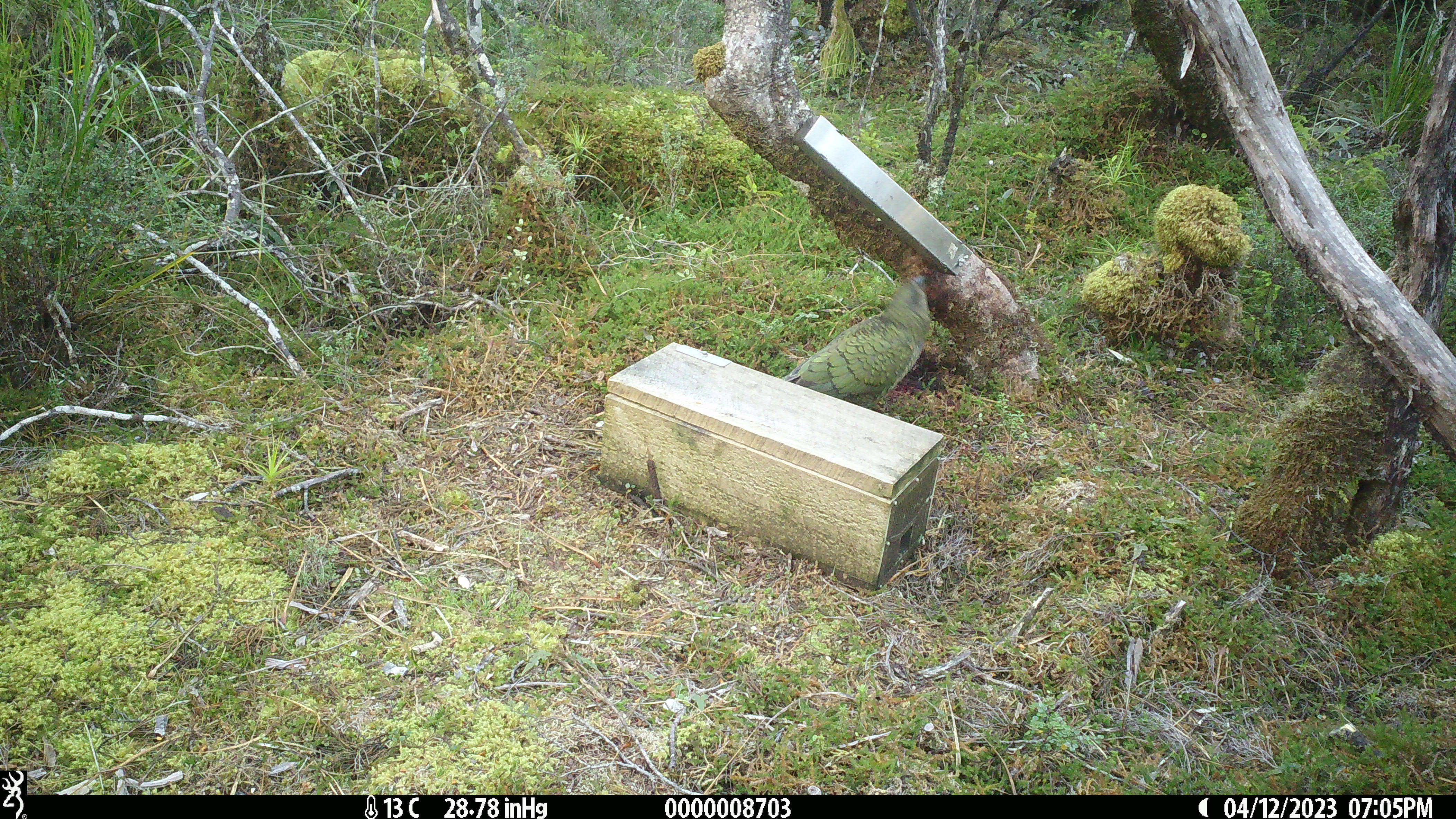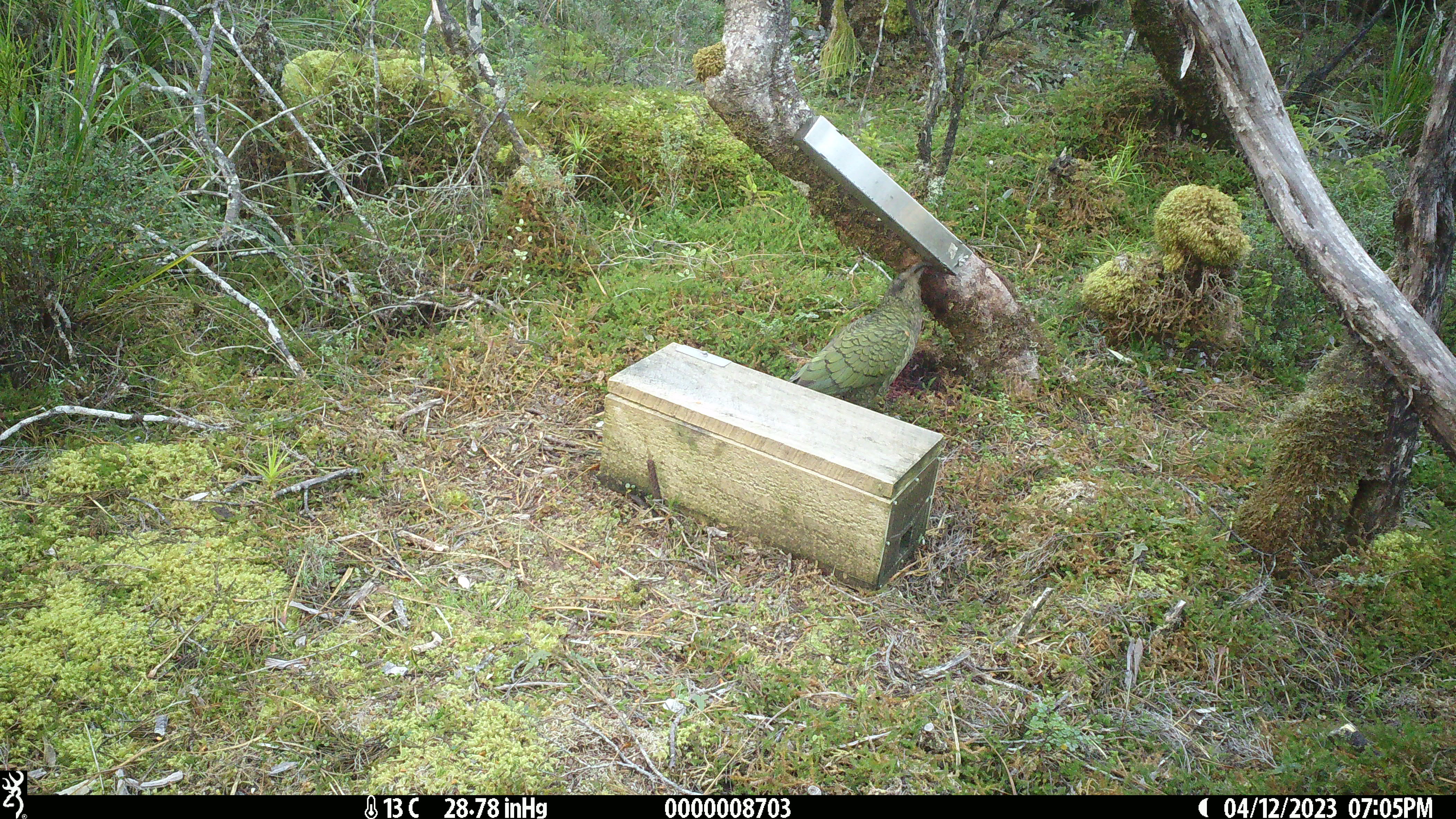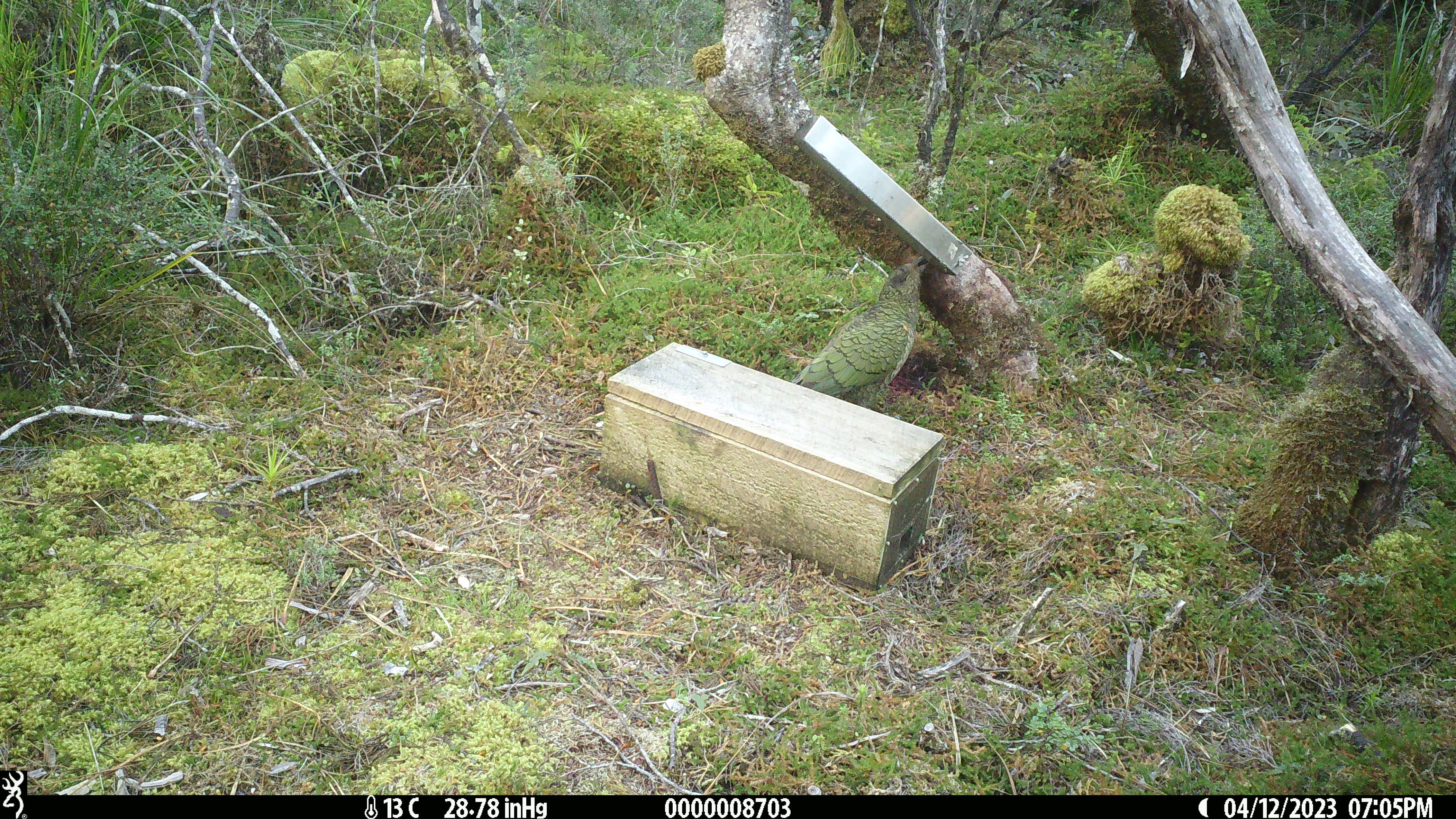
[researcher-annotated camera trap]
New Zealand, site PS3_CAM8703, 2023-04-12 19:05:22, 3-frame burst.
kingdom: Animalia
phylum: Chordata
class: Aves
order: Psittaciformes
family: Strigopidae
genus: Nestor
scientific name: Nestor notabilis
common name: kea